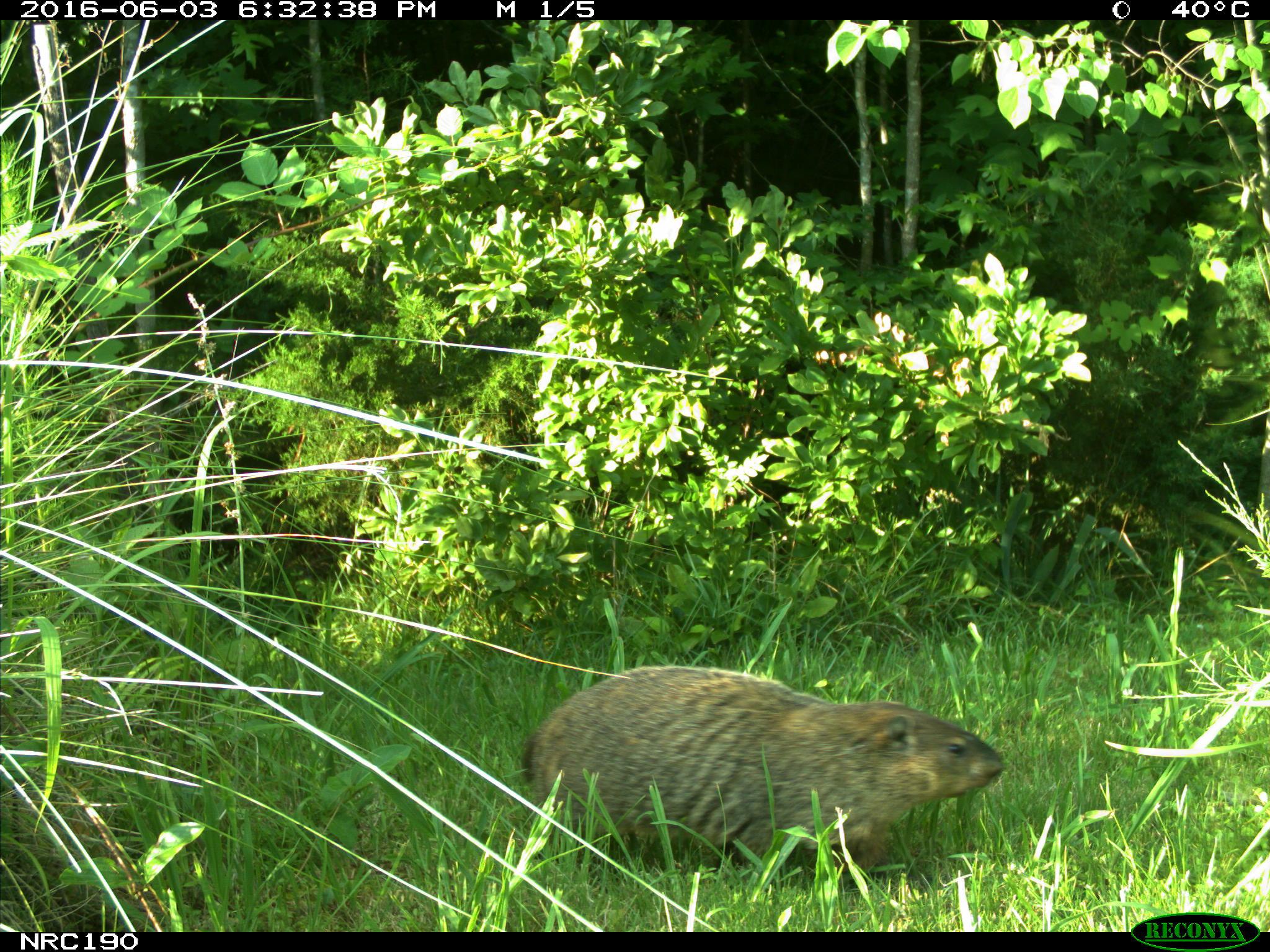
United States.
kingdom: Animalia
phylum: Chordata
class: Mammalia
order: Rodentia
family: Sciuridae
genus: Marmota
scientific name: Marmota monax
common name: woodchuck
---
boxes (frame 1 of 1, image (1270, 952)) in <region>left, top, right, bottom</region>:
Woodchuck: <region>513, 658, 1010, 886</region>